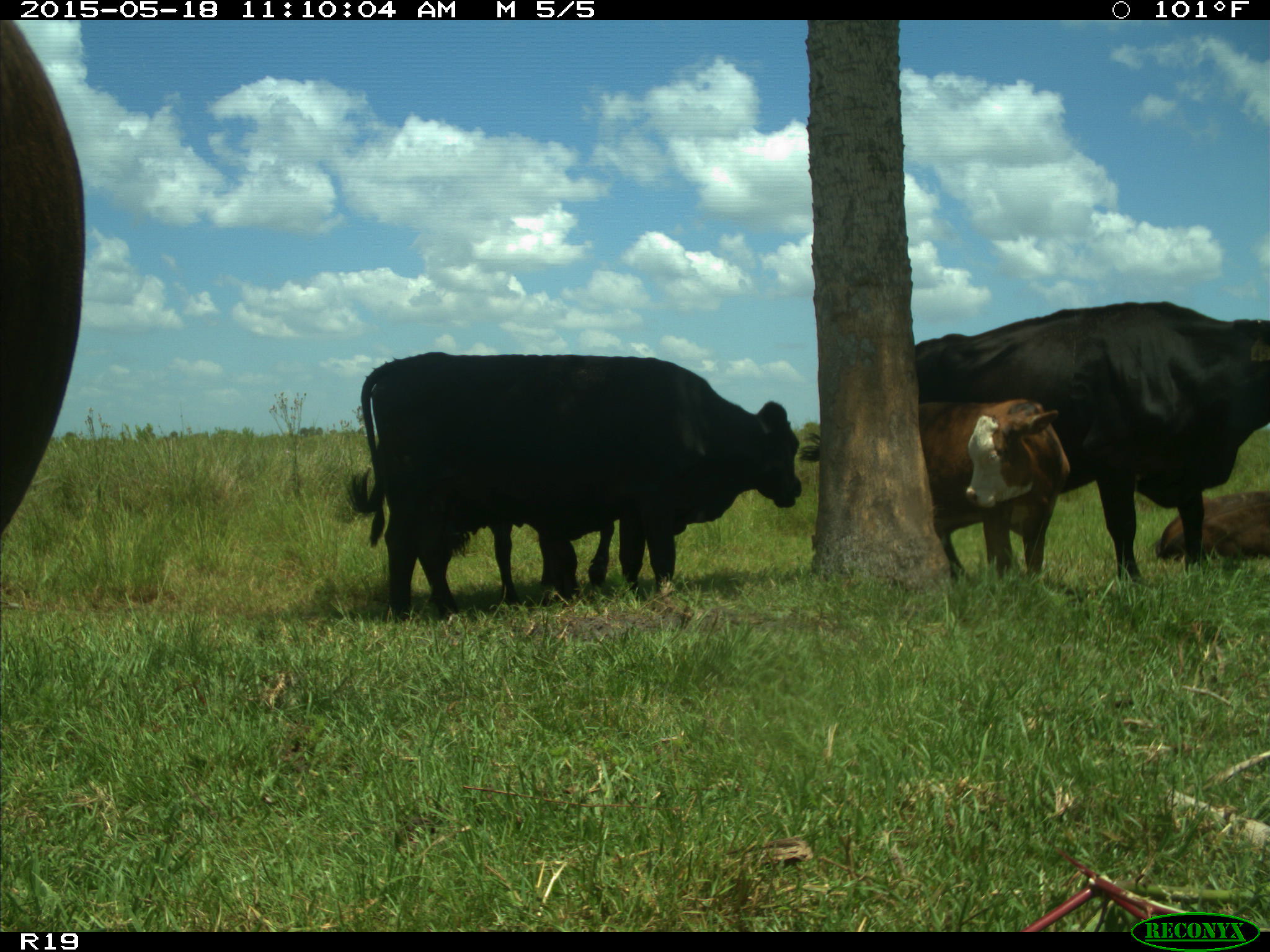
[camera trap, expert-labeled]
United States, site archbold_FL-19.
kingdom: Animalia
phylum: Chordata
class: Mammalia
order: Artiodactyla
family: Bovidae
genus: Bos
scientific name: Bos taurus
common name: domestic cow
Bos taurus (domestic cow).